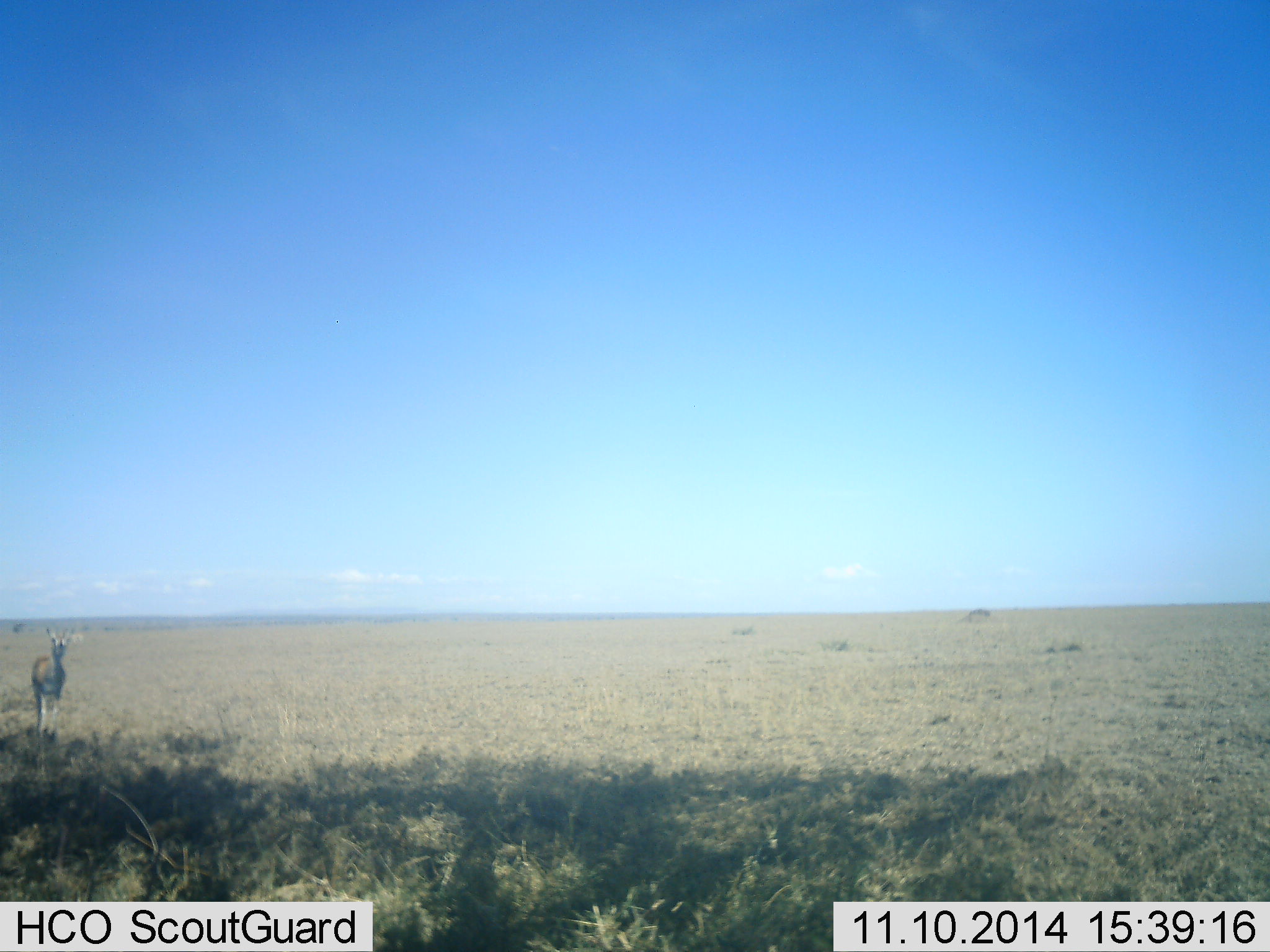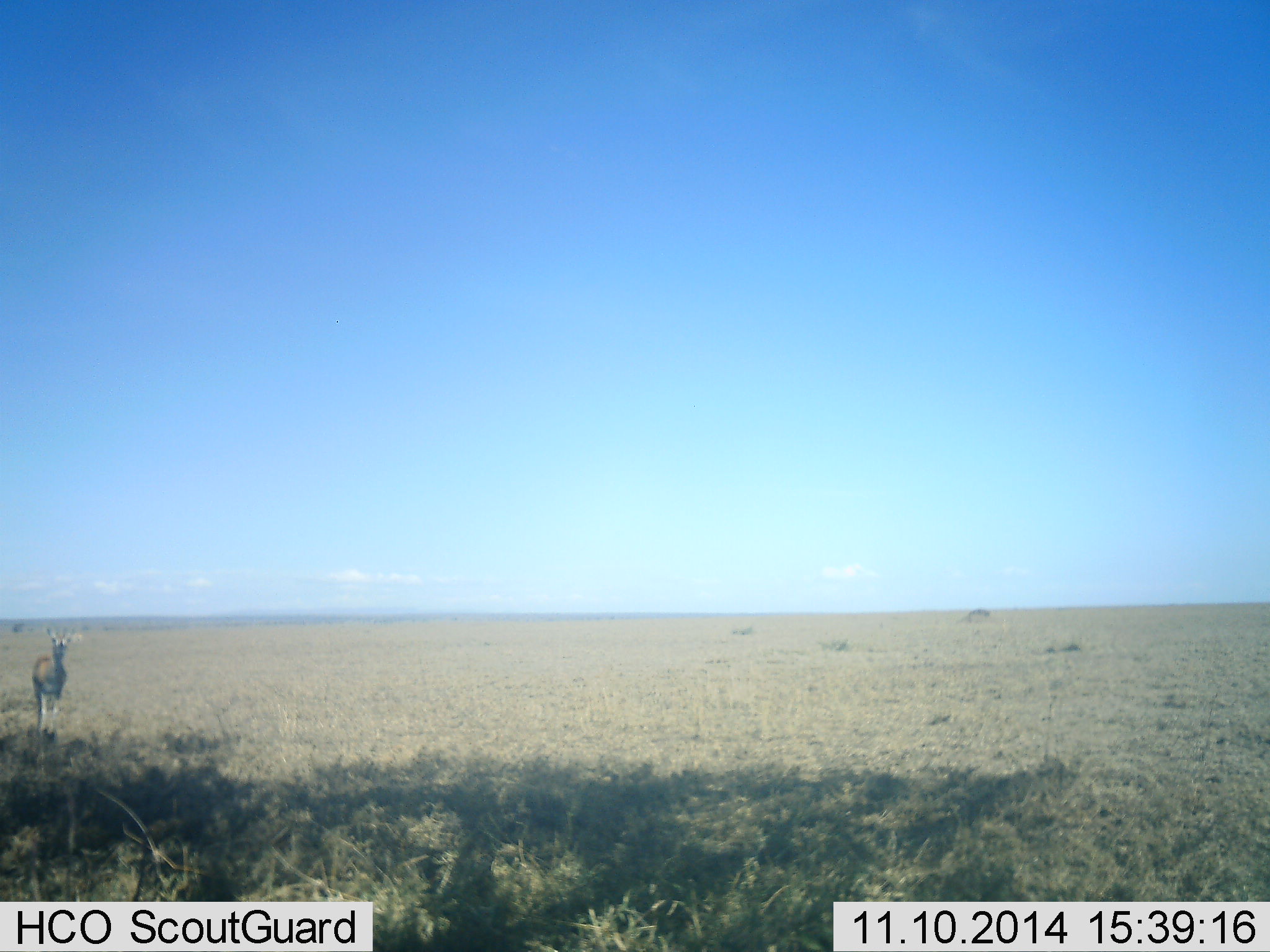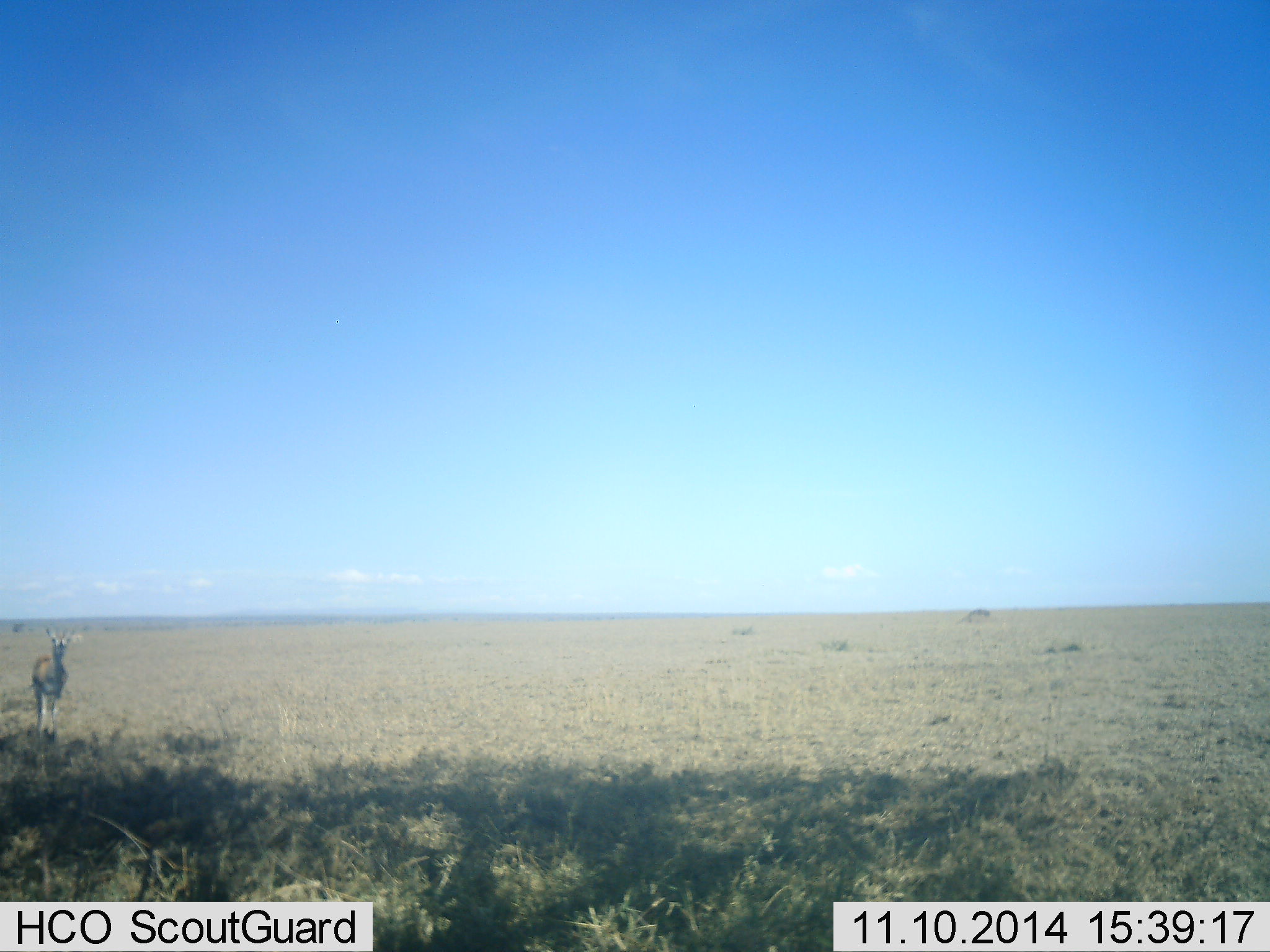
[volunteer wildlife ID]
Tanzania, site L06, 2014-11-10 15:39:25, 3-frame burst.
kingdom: Animalia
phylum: Chordata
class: Mammalia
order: Artiodactyla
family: Bovidae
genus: Eudorcas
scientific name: Eudorcas thomsonii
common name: thomson's gazelle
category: gazellethomsons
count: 1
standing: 100%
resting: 0%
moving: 0%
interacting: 0%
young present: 0%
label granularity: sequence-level